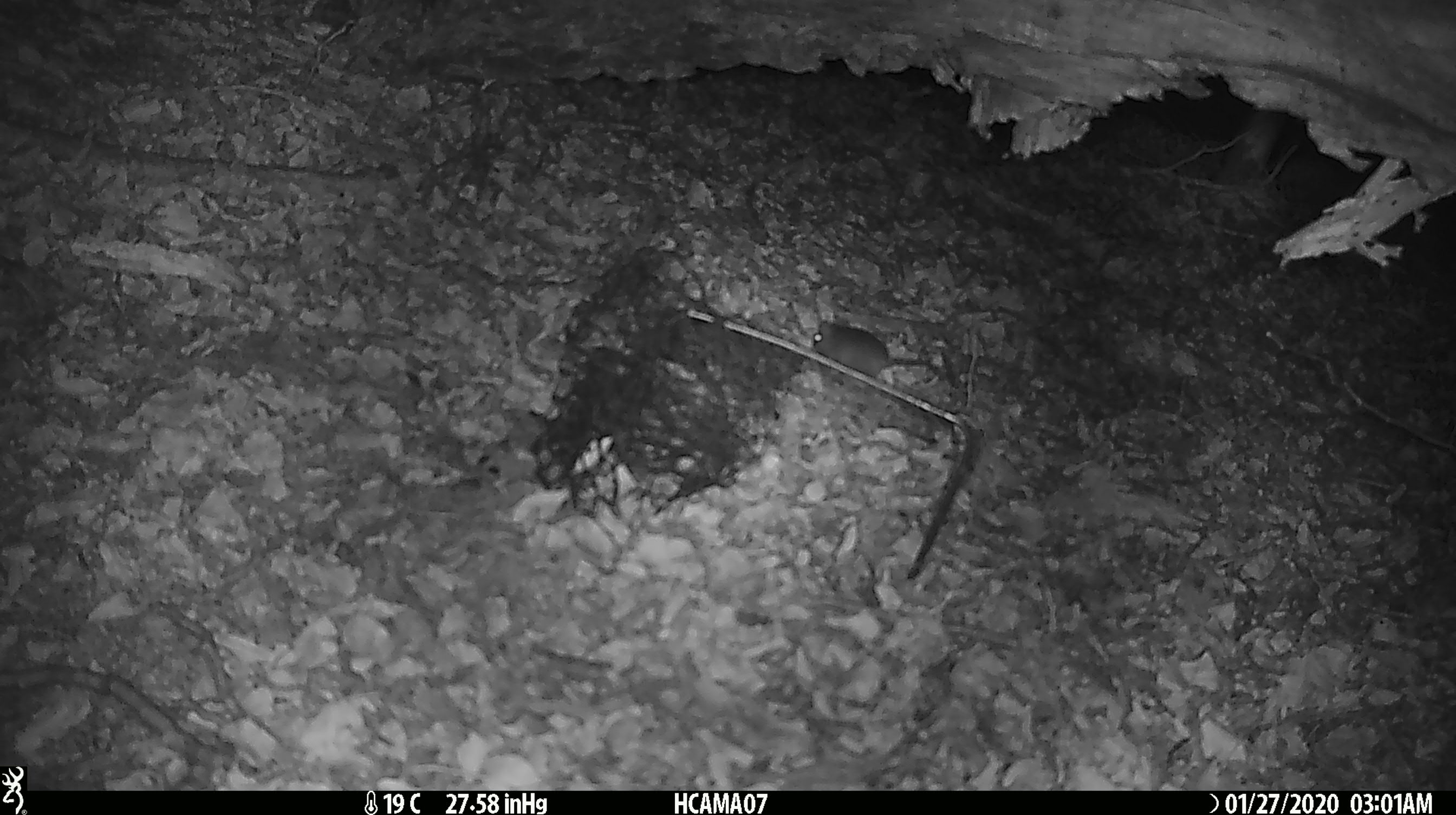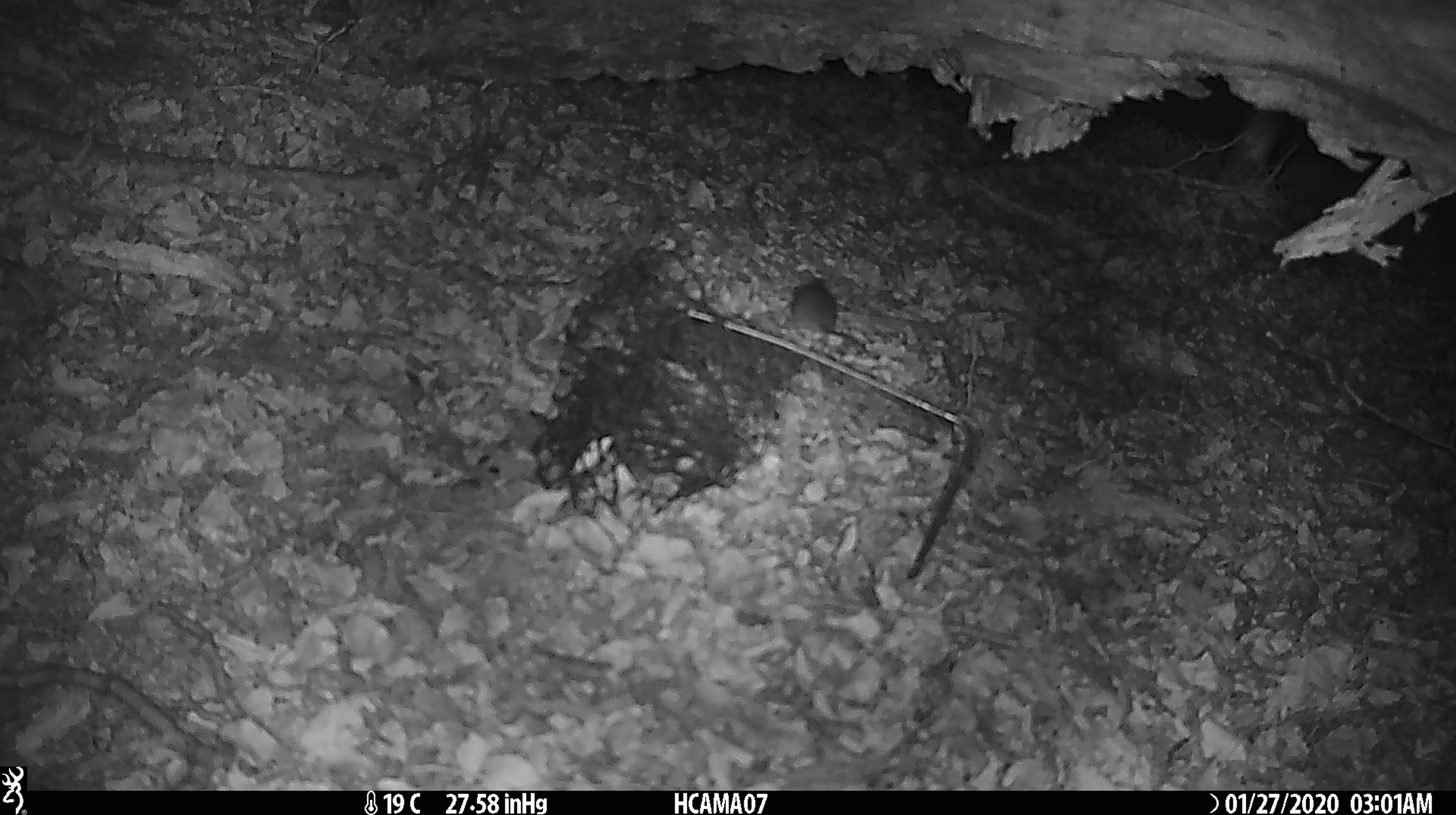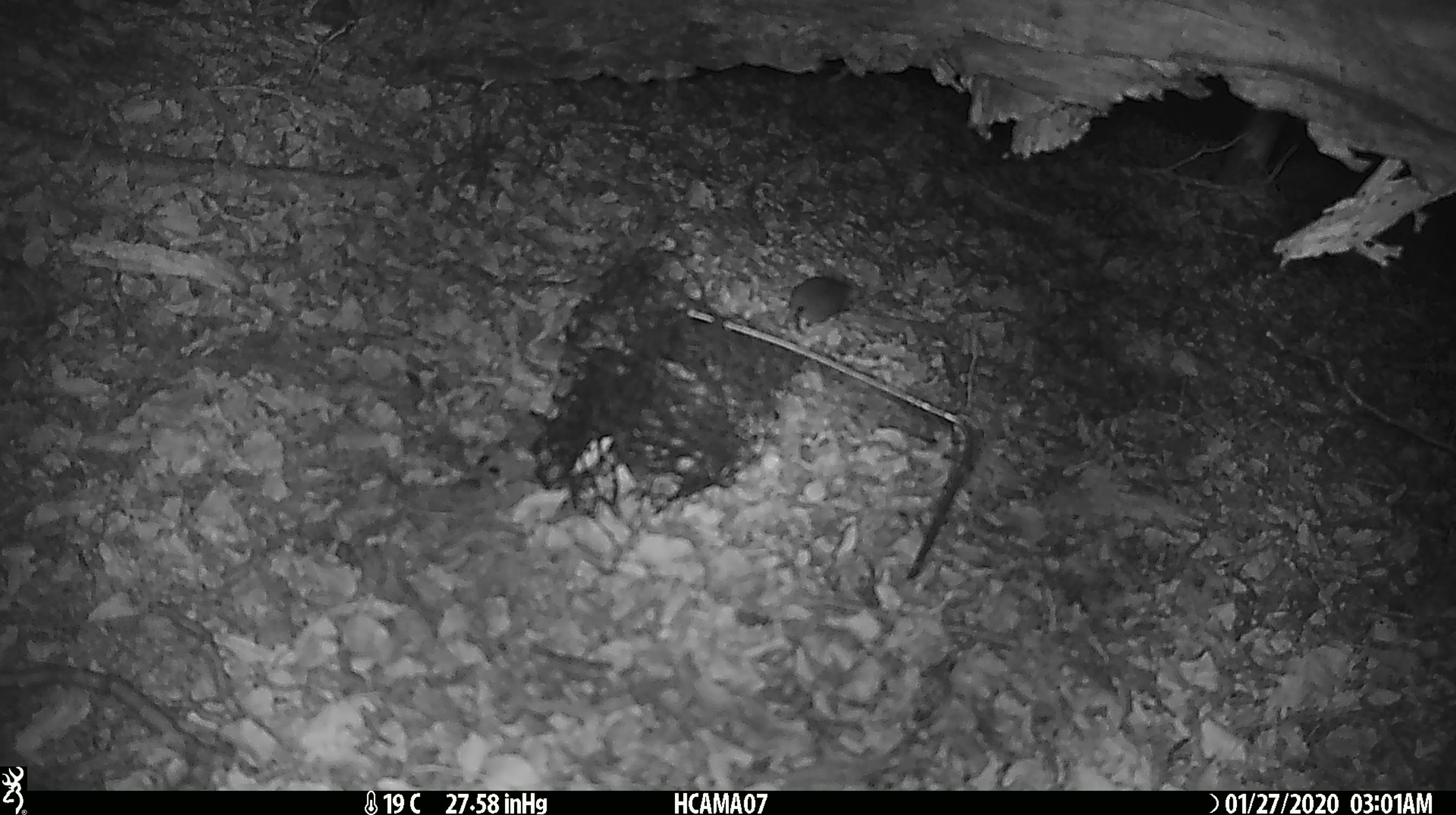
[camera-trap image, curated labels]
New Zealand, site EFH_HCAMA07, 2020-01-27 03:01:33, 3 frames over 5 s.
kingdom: Animalia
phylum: Chordata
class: Mammalia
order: Rodentia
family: Muridae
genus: Mus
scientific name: Mus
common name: mouse